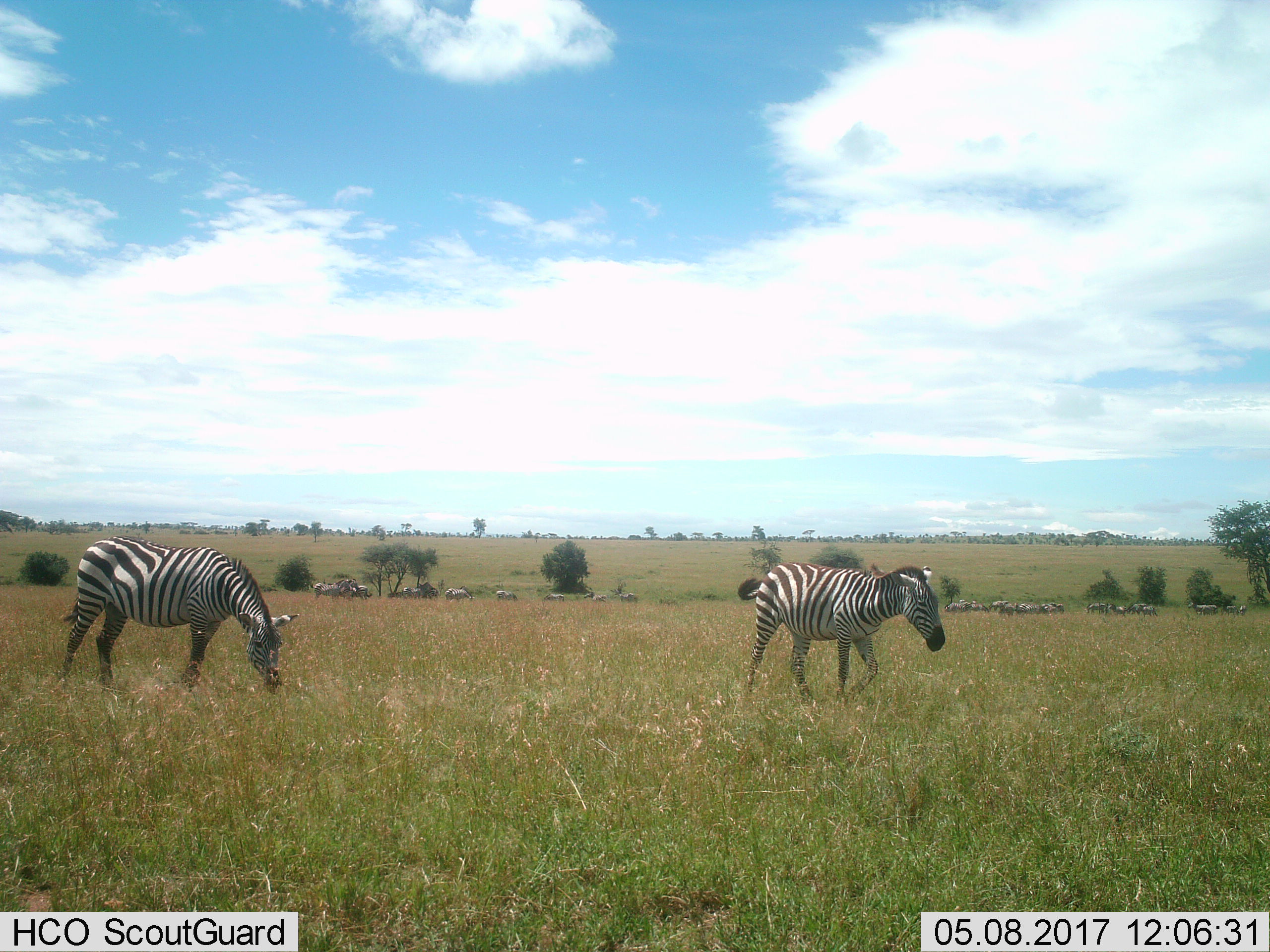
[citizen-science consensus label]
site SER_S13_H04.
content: unidentified animal